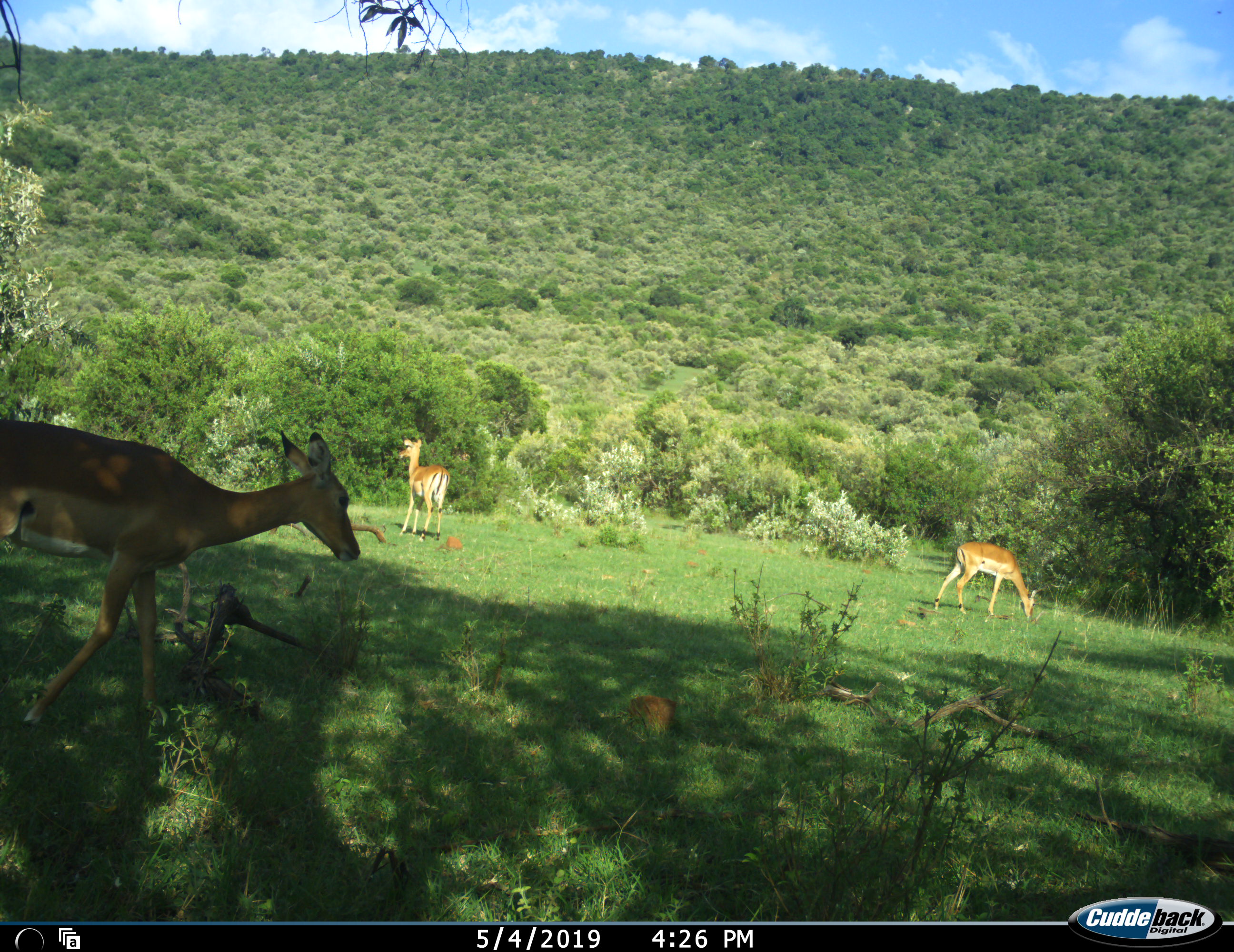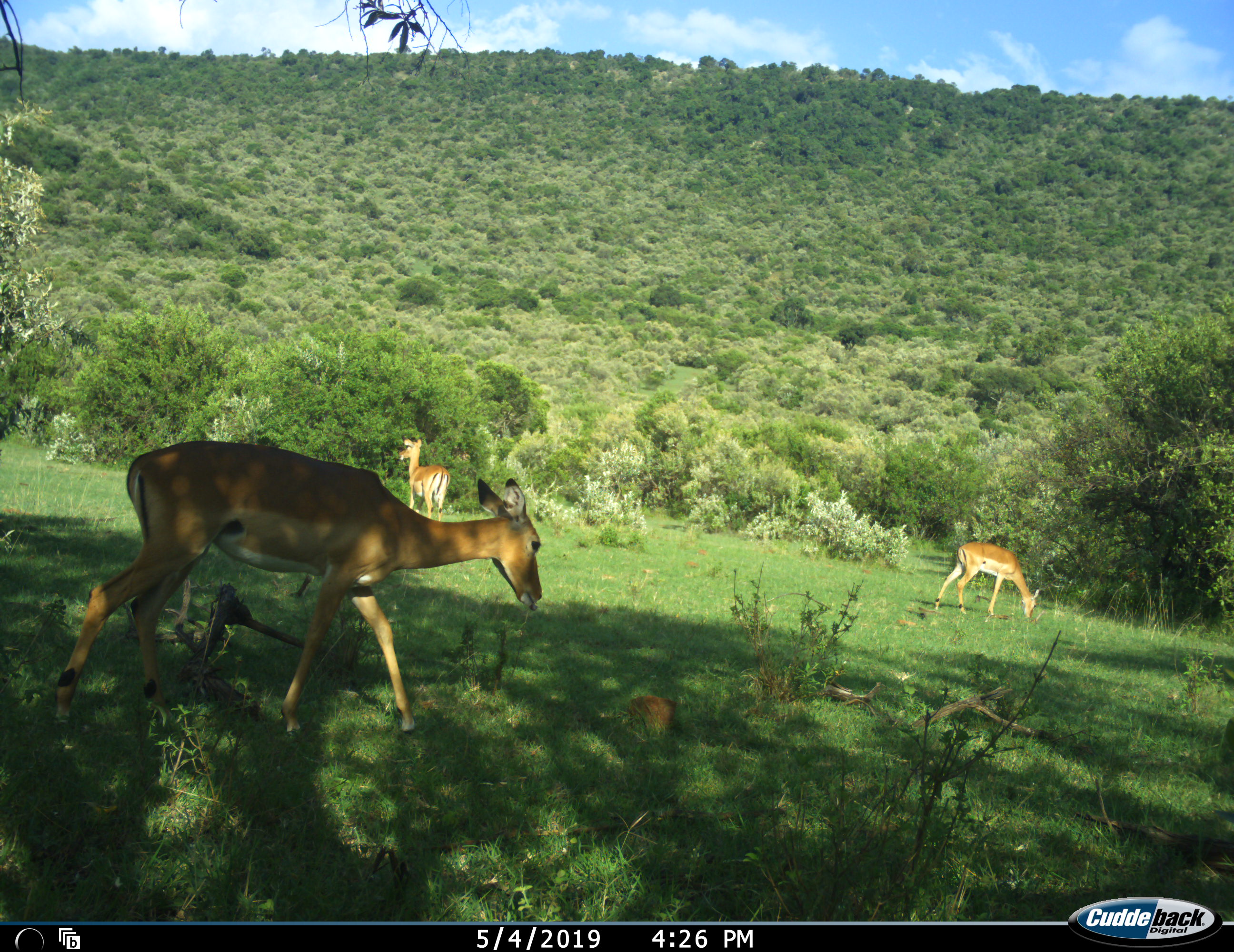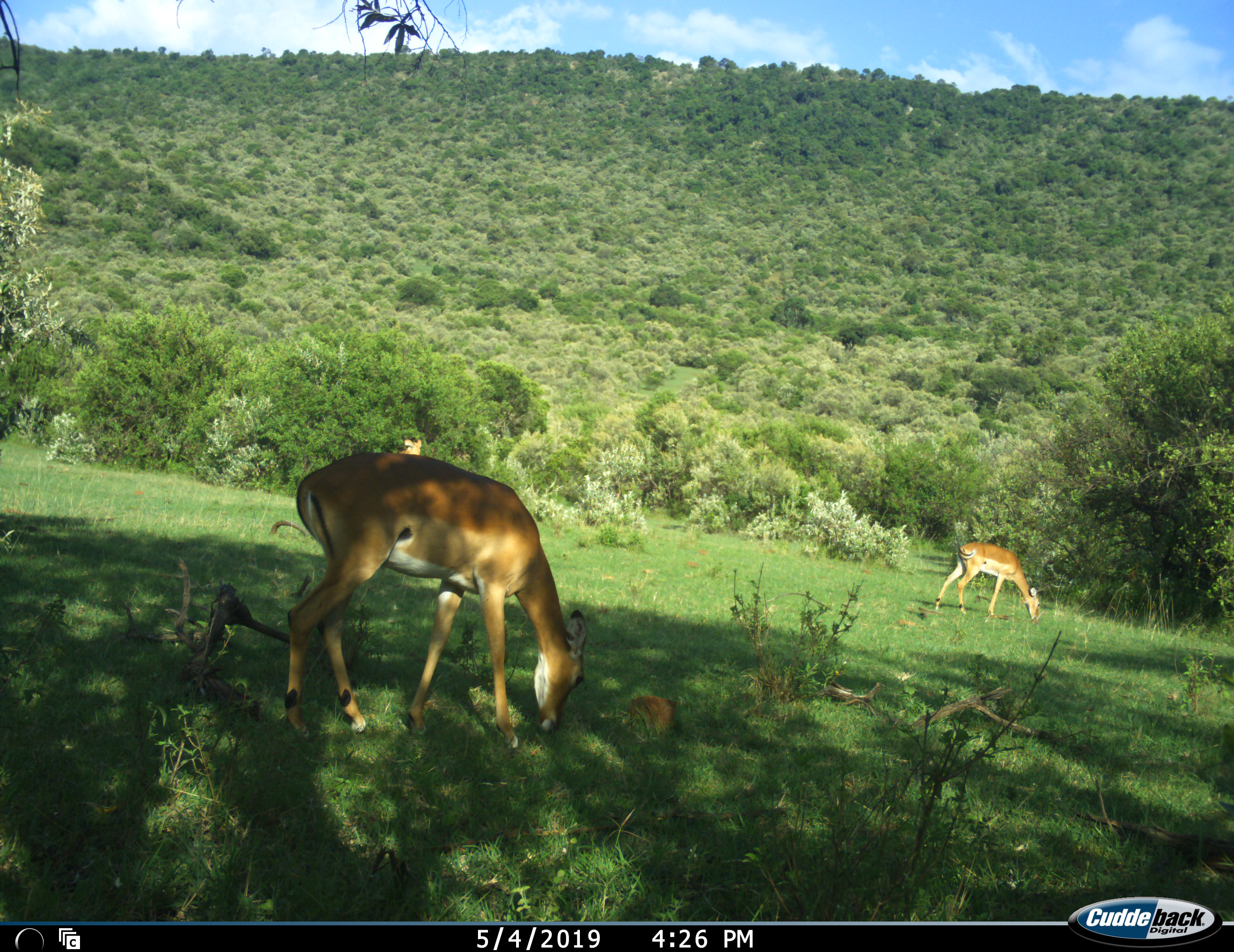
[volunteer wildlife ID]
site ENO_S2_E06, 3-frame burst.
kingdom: Animalia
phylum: Chordata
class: Mammalia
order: Artiodactyla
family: Bovidae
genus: Aepyceros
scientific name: Aepyceros melampus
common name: impala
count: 3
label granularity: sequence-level